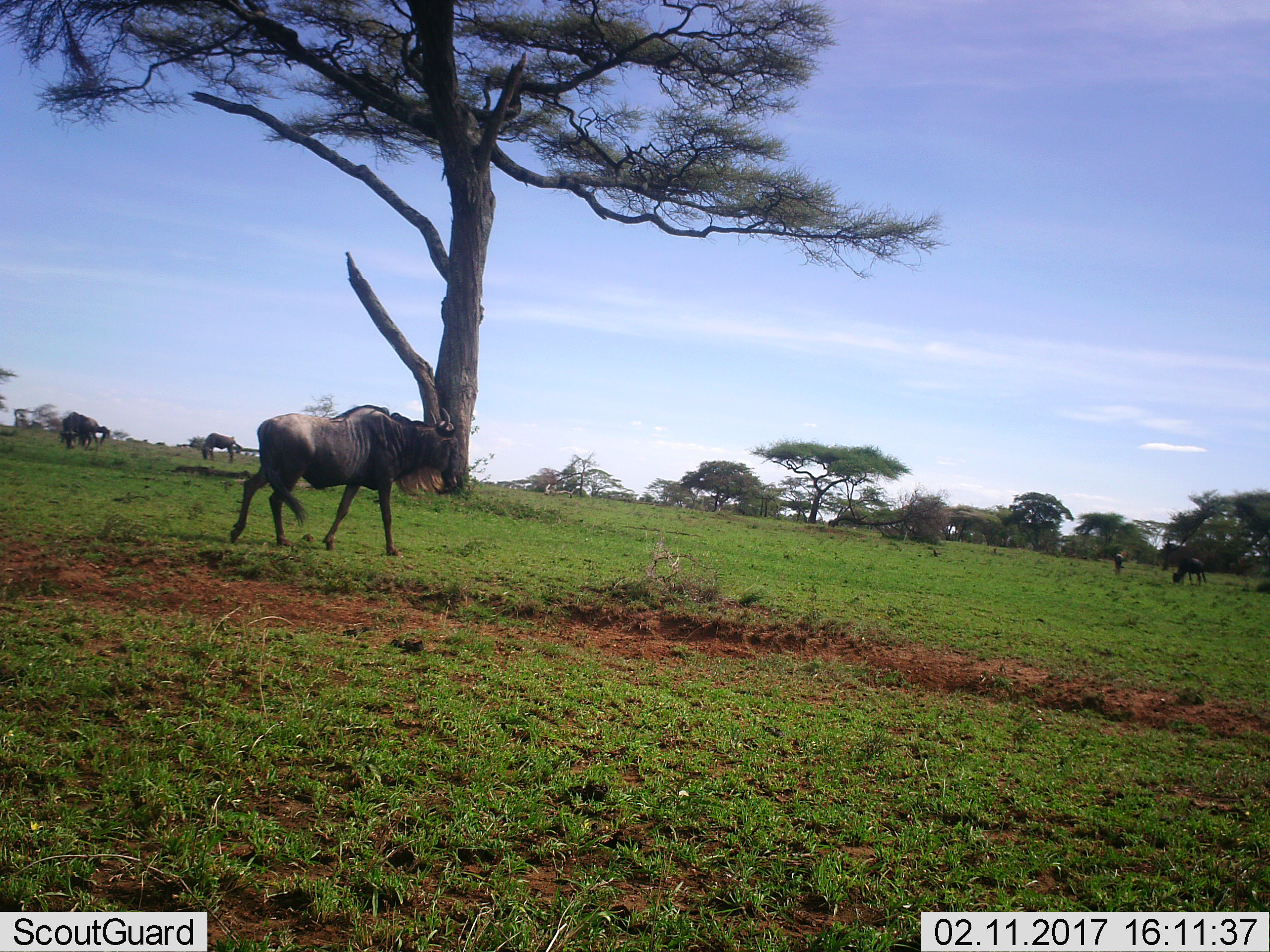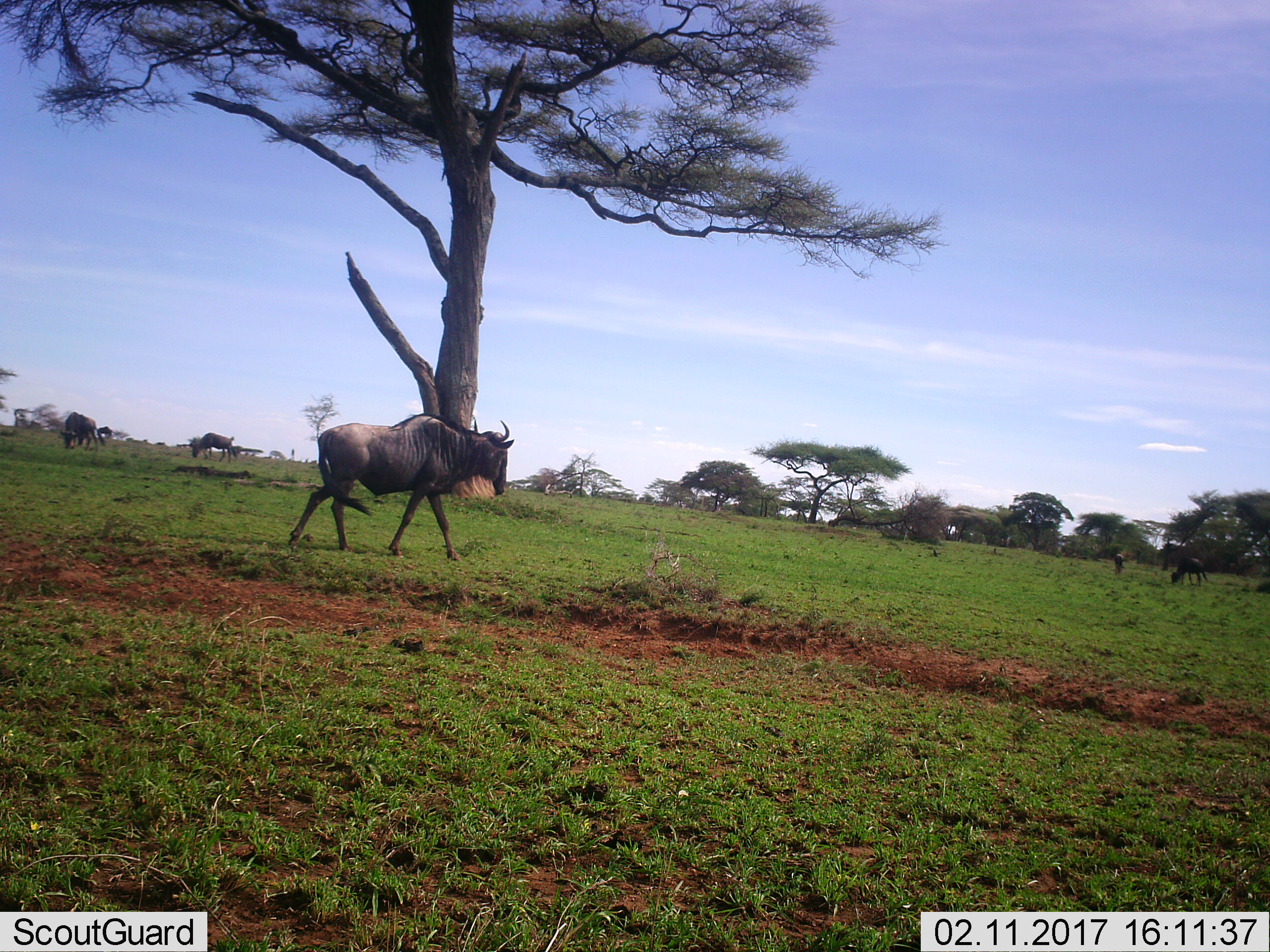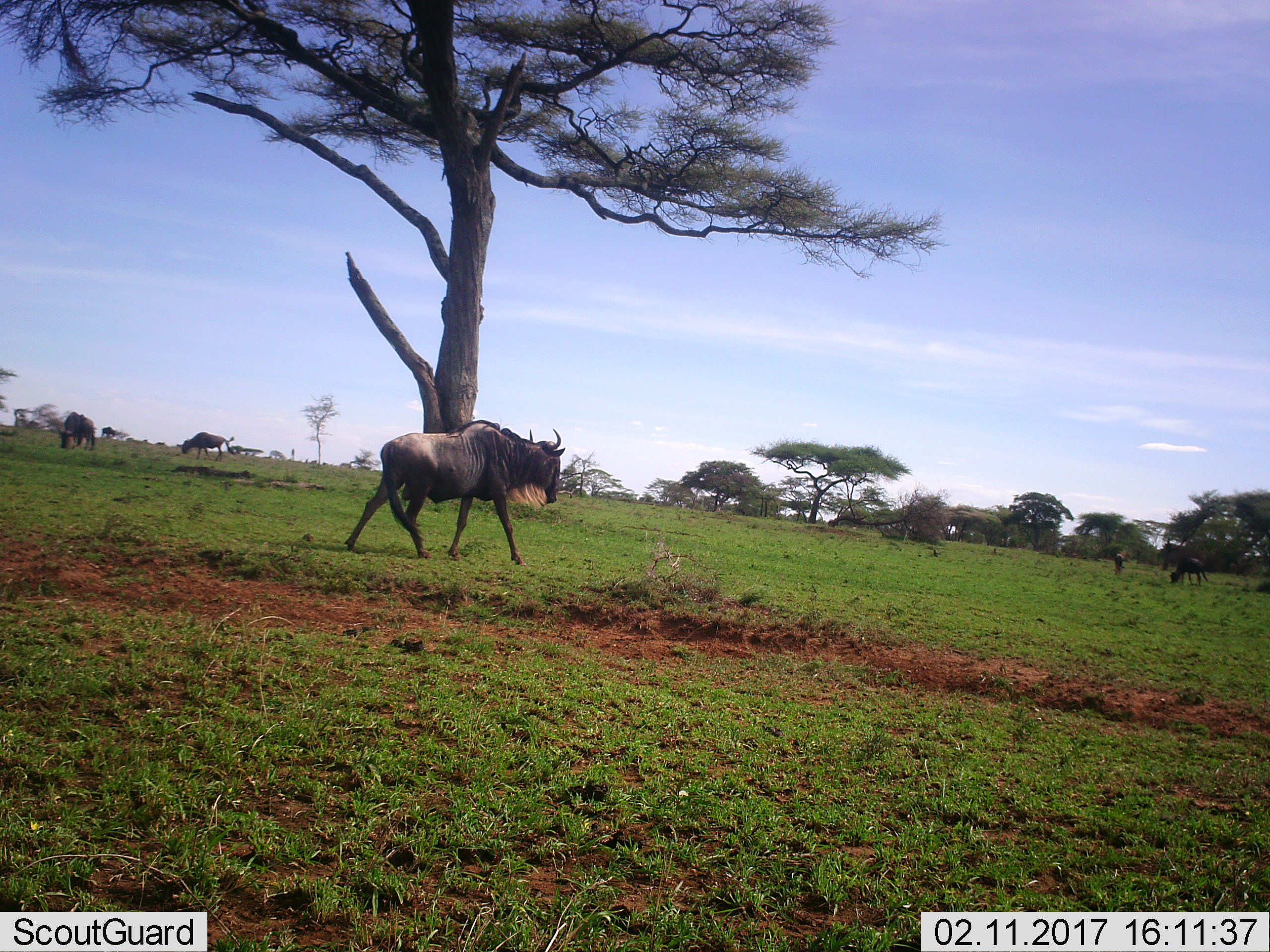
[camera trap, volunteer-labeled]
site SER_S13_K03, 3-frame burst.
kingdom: Animalia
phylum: Chordata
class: Mammalia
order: Artiodactyla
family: Bovidae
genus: Connochaetes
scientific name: Connochaetes taurinus taurinus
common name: blue wildebeest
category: wildebeestblue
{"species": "wildebeestblue (blue wildebeest) (Connochaetes taurinus taurinus)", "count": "5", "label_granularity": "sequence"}